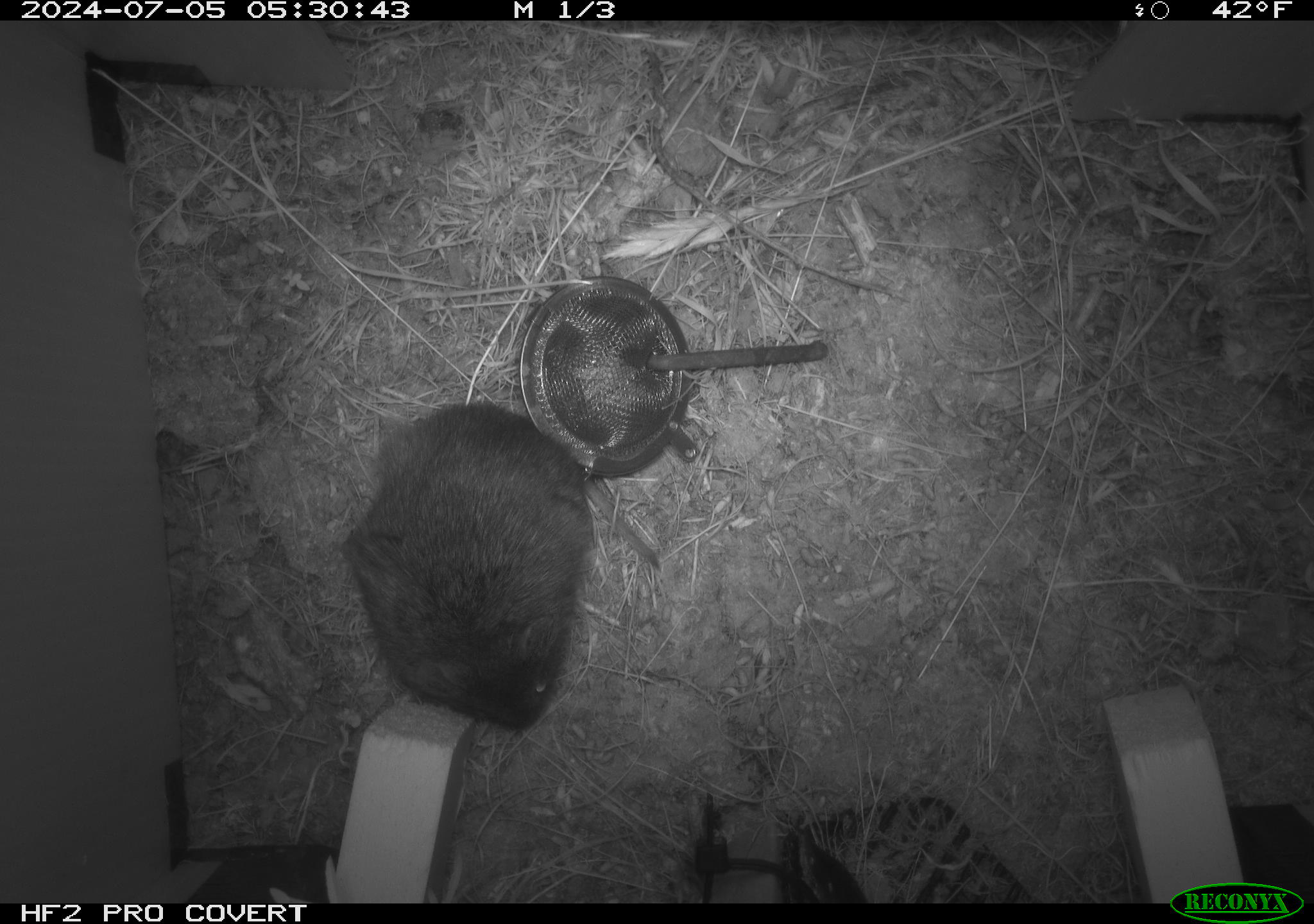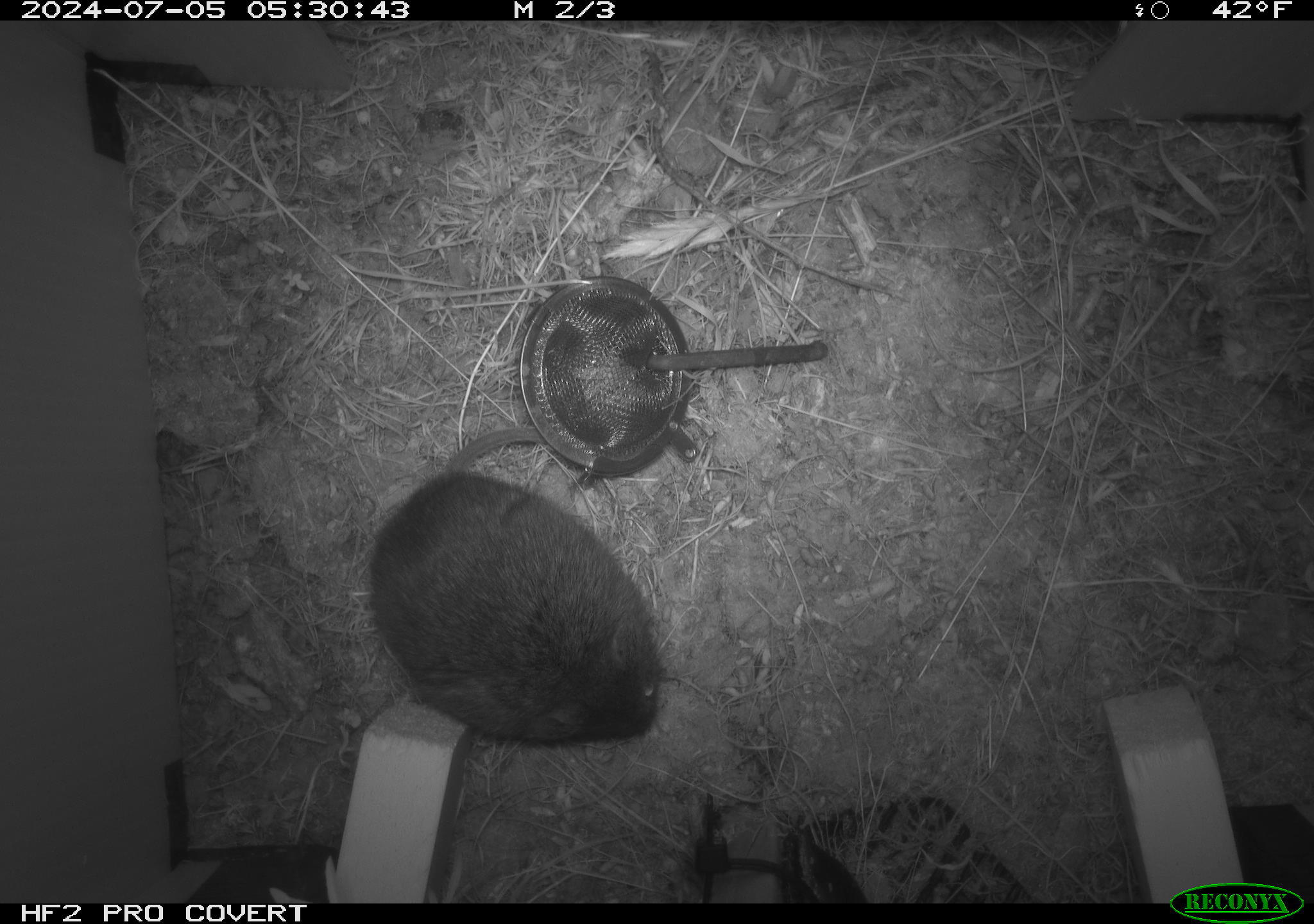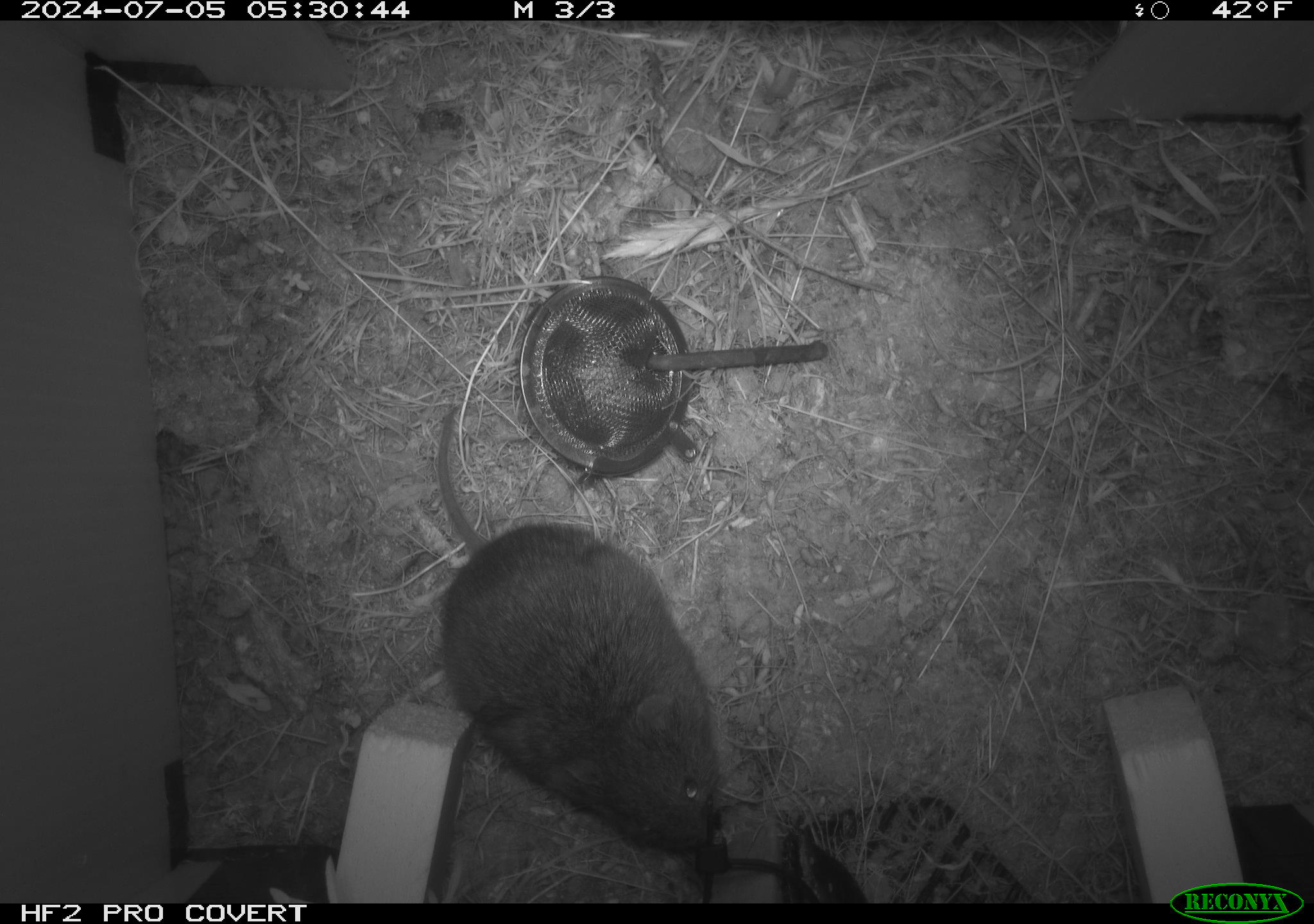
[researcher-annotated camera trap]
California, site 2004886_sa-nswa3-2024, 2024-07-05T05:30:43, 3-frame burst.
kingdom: Animalia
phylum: Chordata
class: Mammalia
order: Rodentia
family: Cricetidae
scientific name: Arvicolinae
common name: voles, lemmings, and muskrats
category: arvicolinae subfamily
Arvicolinae subfamily (voles, lemmings, and muskrats) (Arvicolinae).